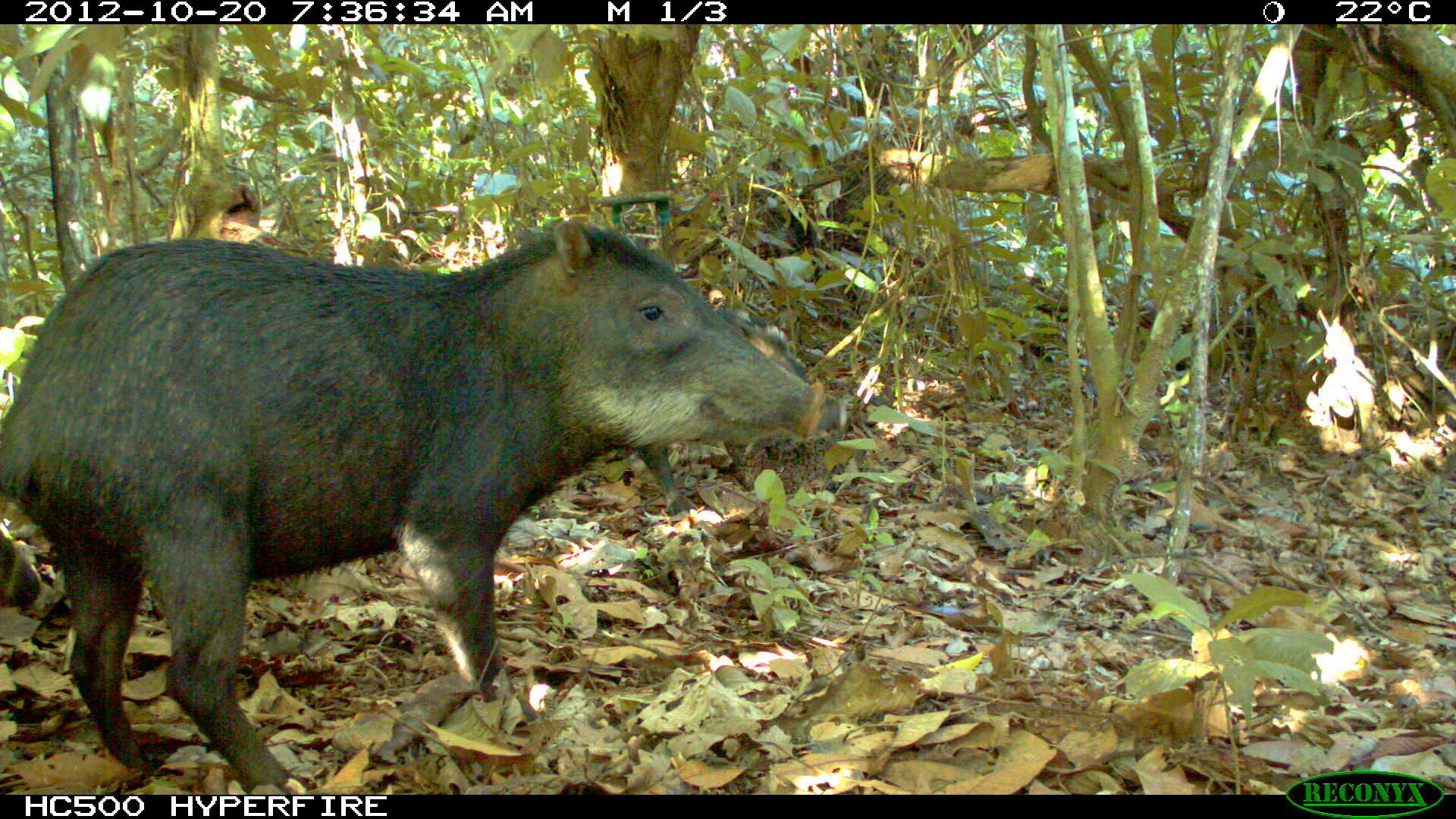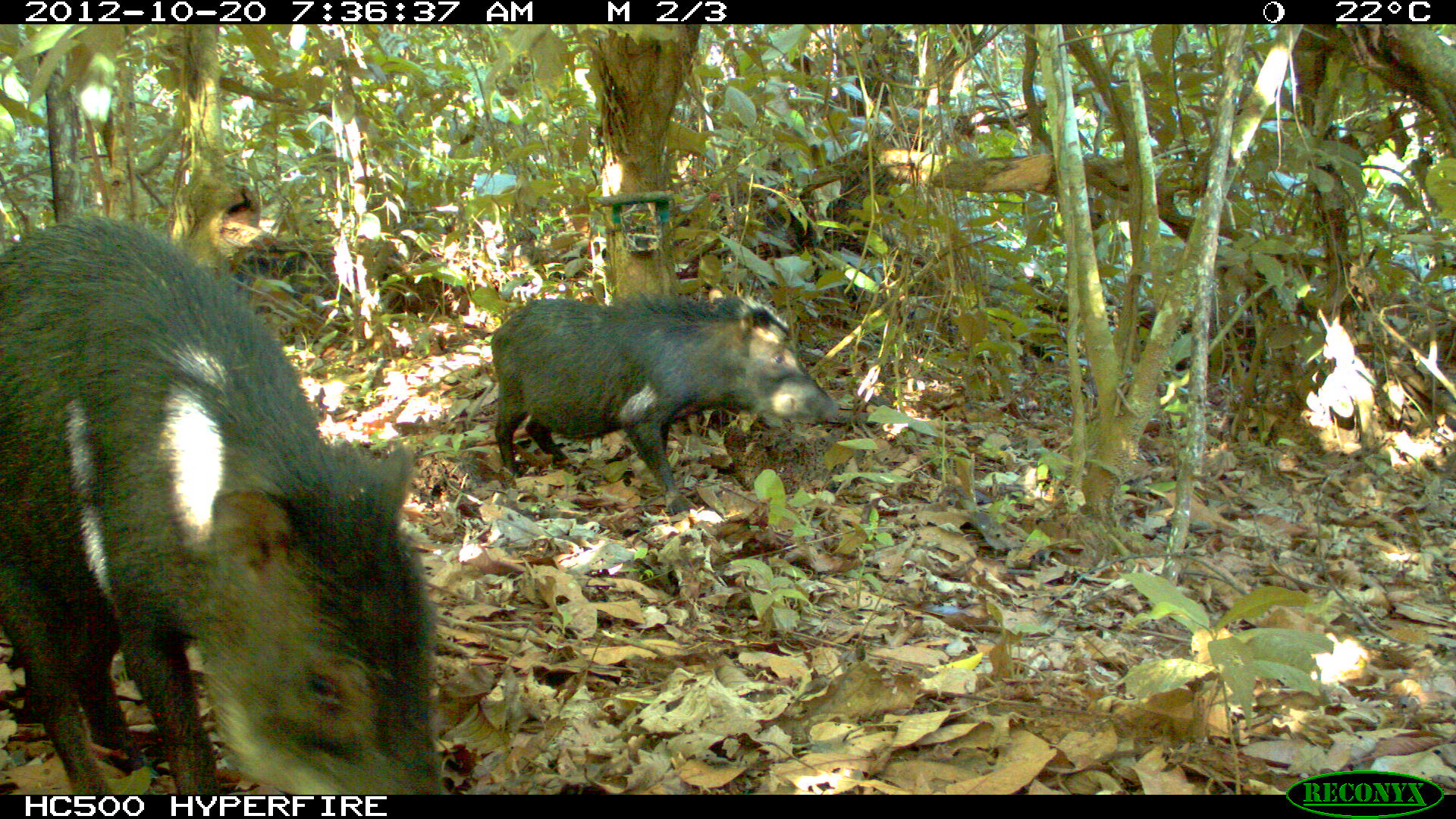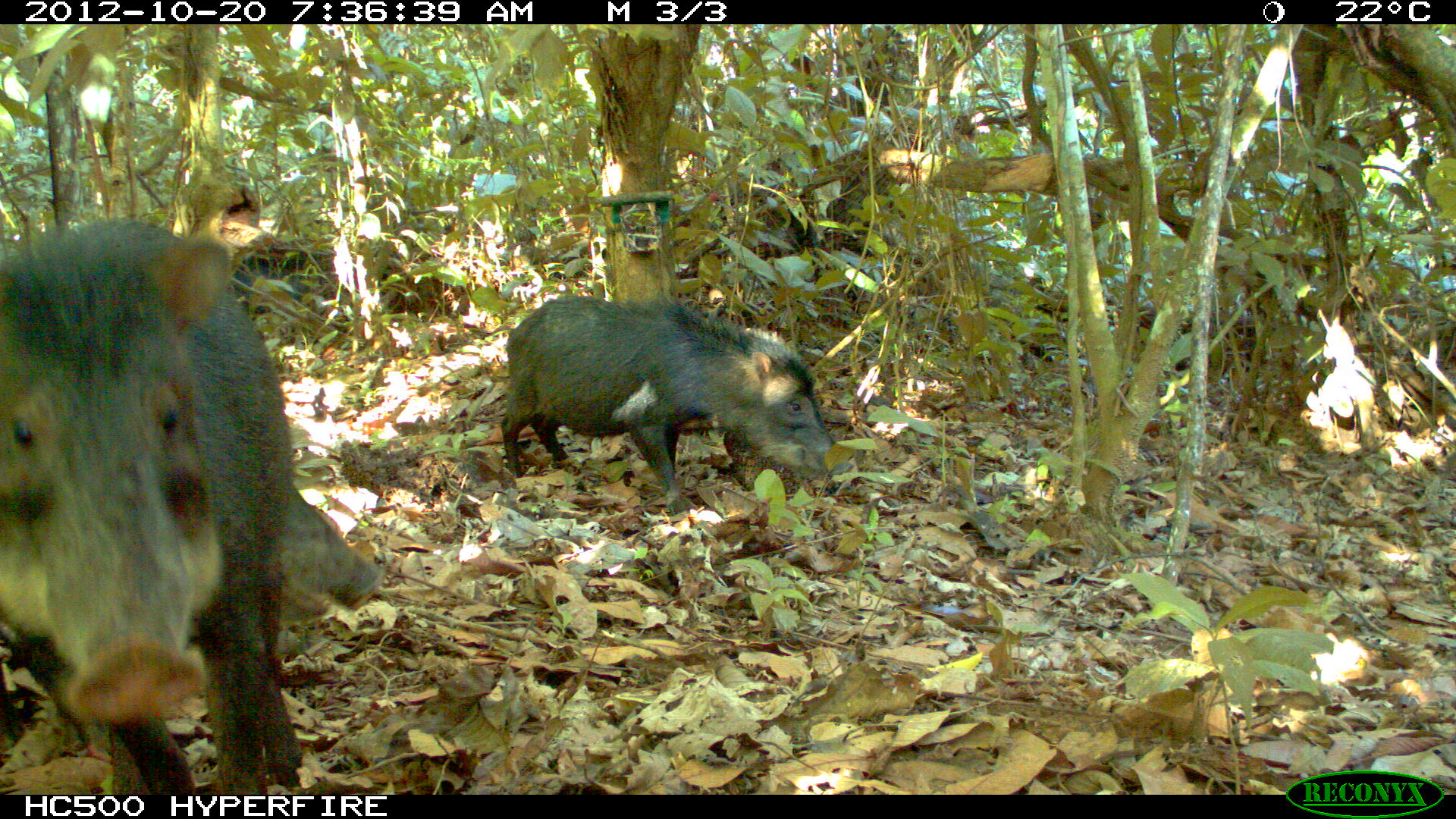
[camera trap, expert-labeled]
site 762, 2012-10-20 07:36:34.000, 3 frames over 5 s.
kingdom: Animalia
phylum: Chordata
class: Mammalia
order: Artiodactyla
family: Tayassuidae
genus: Tayassu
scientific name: Tayassu pecari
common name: white-lipped peccary